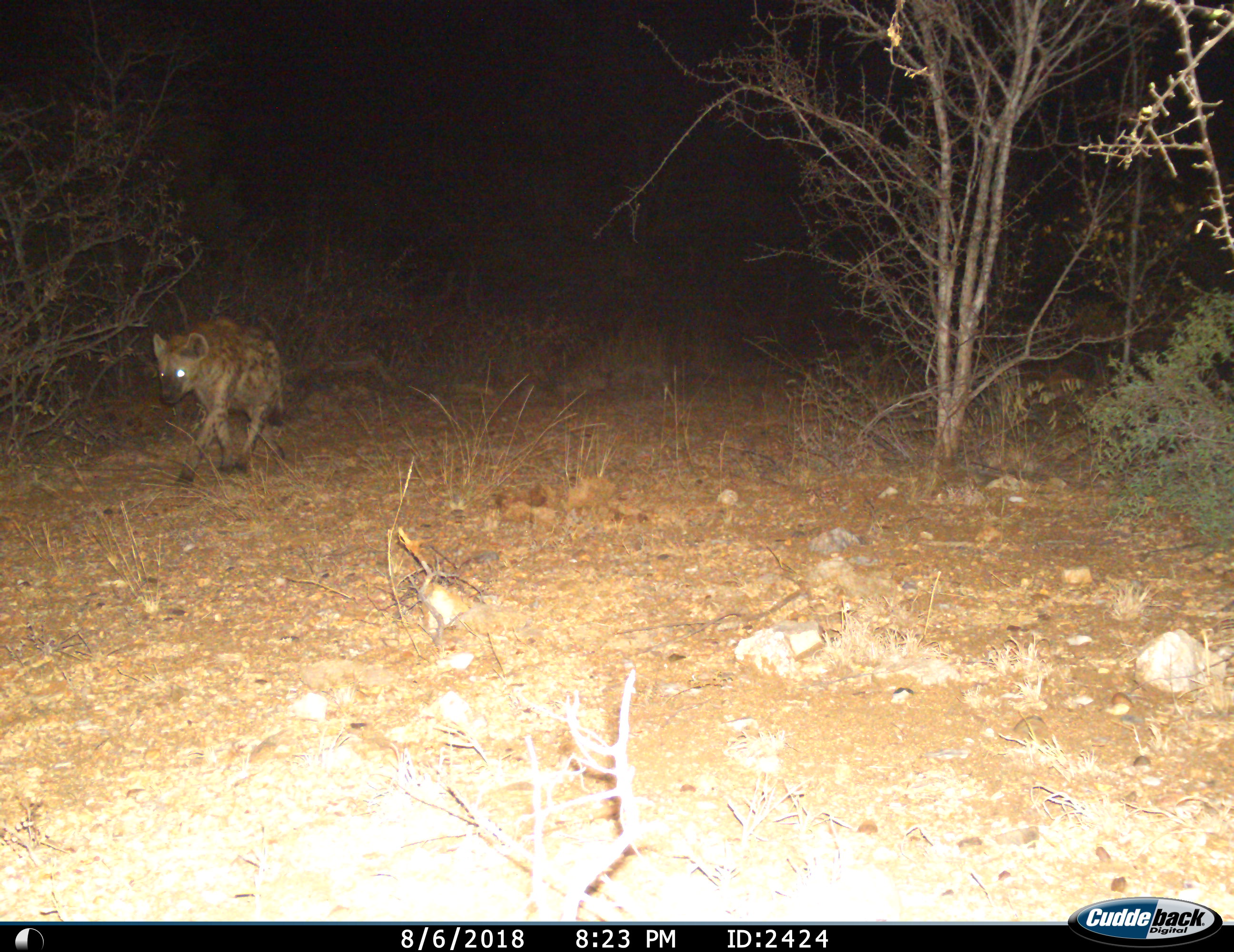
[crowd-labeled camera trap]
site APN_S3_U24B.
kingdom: Animalia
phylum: Chordata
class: Mammalia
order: Carnivora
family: Hyaenidae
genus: Crocuta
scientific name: Crocuta crocuta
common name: spotted hyena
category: hyenaspotted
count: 1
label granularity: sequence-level